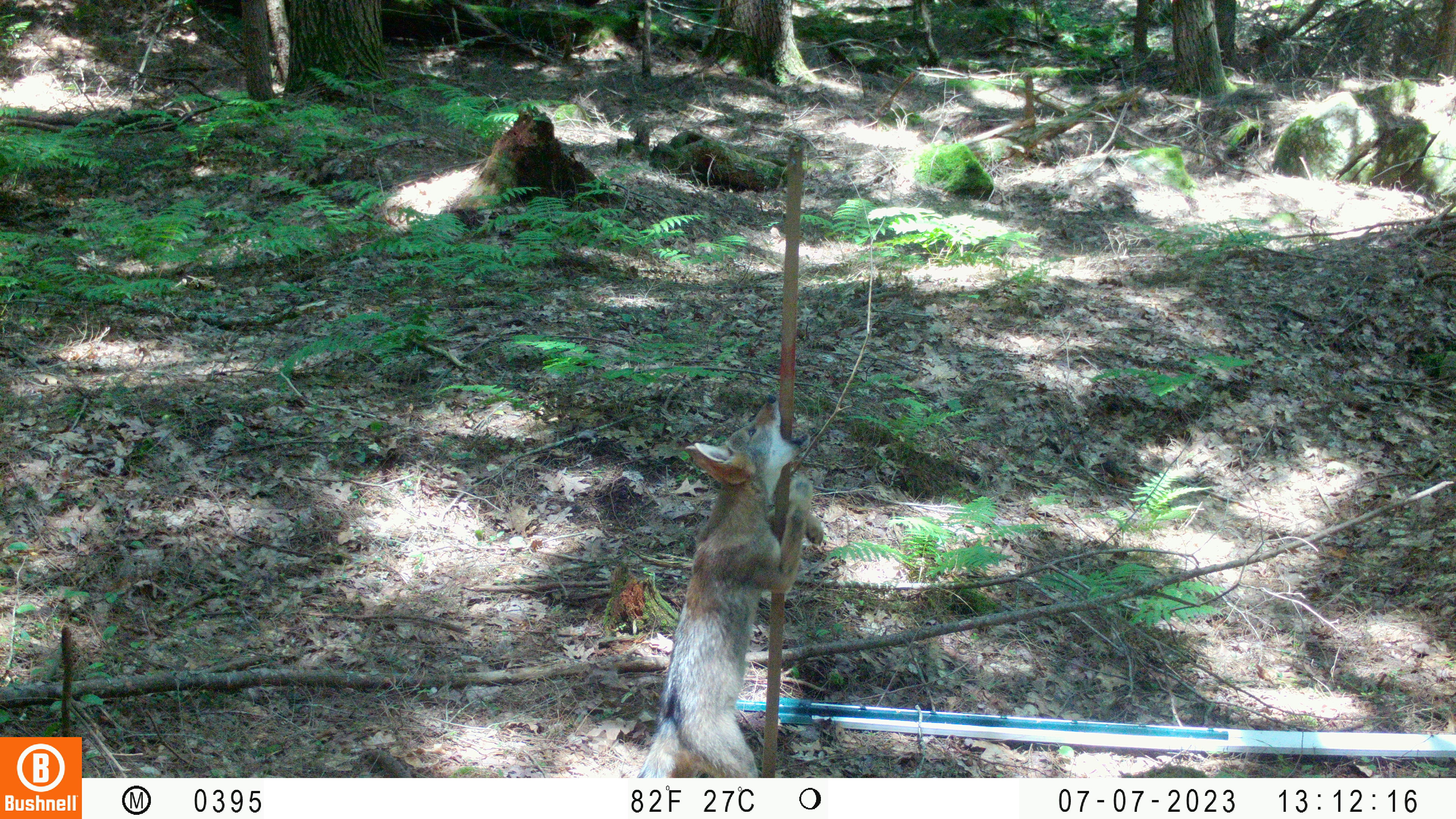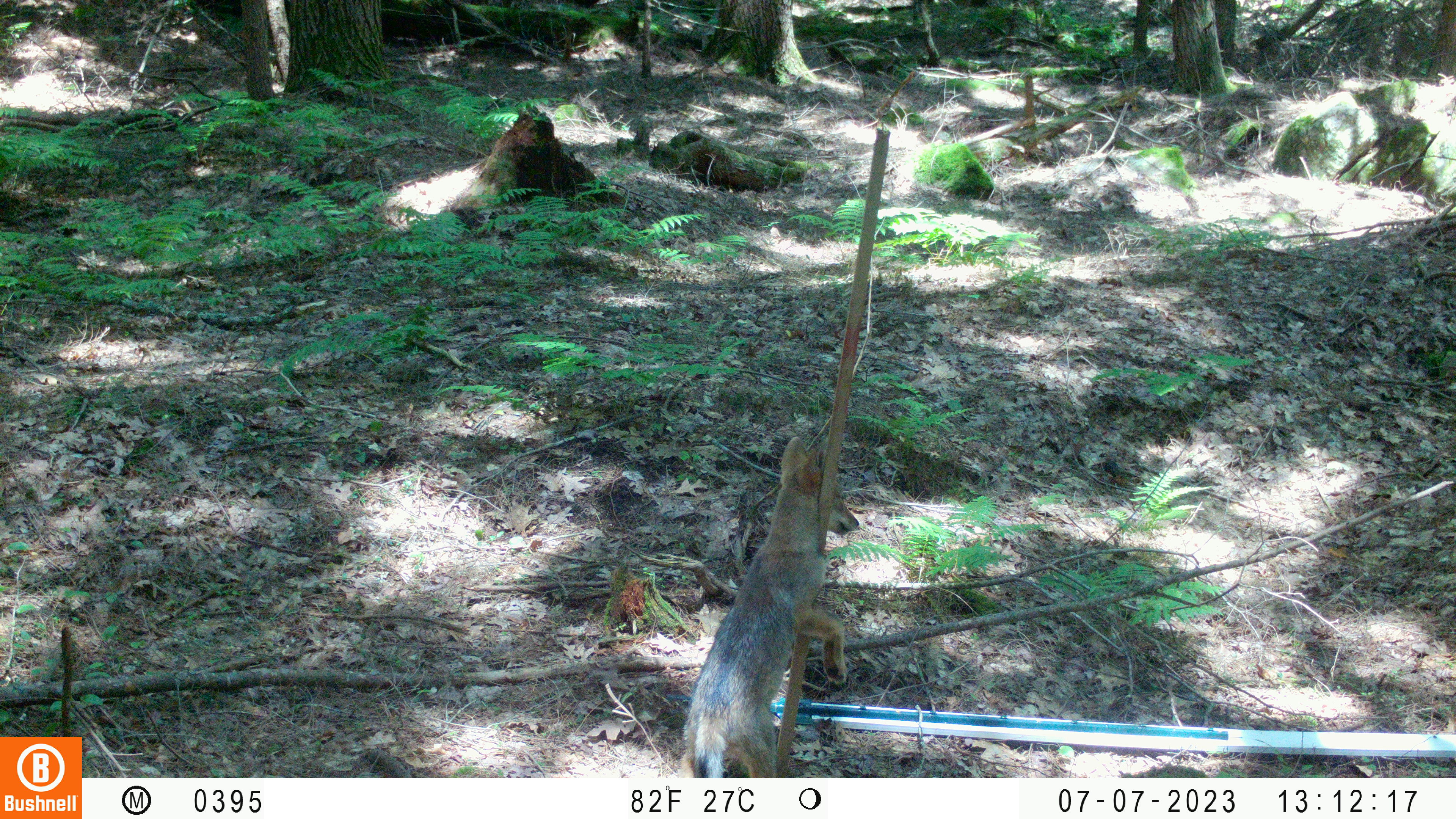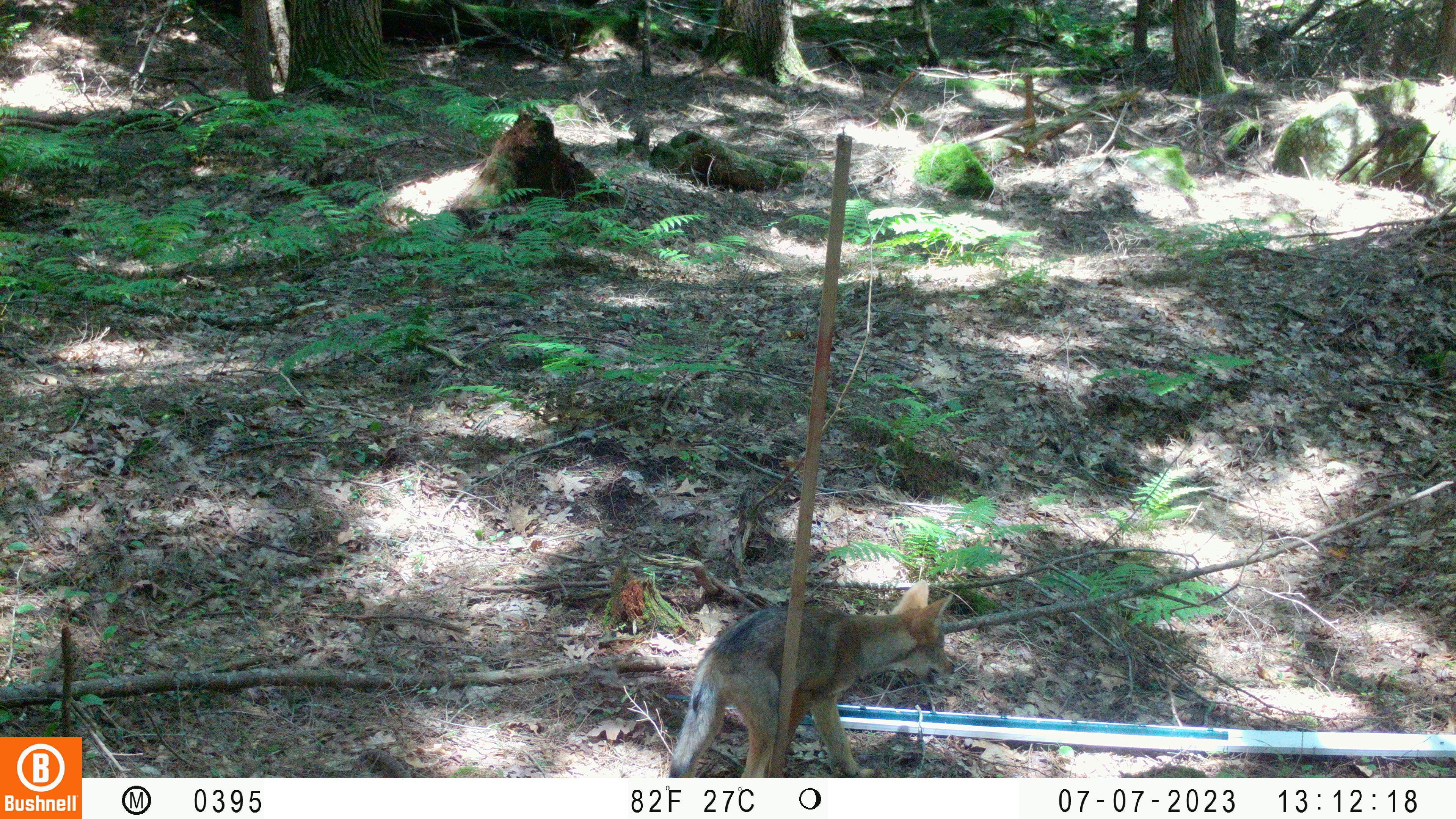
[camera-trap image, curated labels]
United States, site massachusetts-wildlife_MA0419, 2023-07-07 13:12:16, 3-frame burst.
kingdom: Animalia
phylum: Chordata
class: Mammalia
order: Carnivora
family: Canidae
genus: Urocyon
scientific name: Urocyon cinereoargenteus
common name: gray fox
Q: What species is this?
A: Gray fox (Urocyon cinereoargenteus).